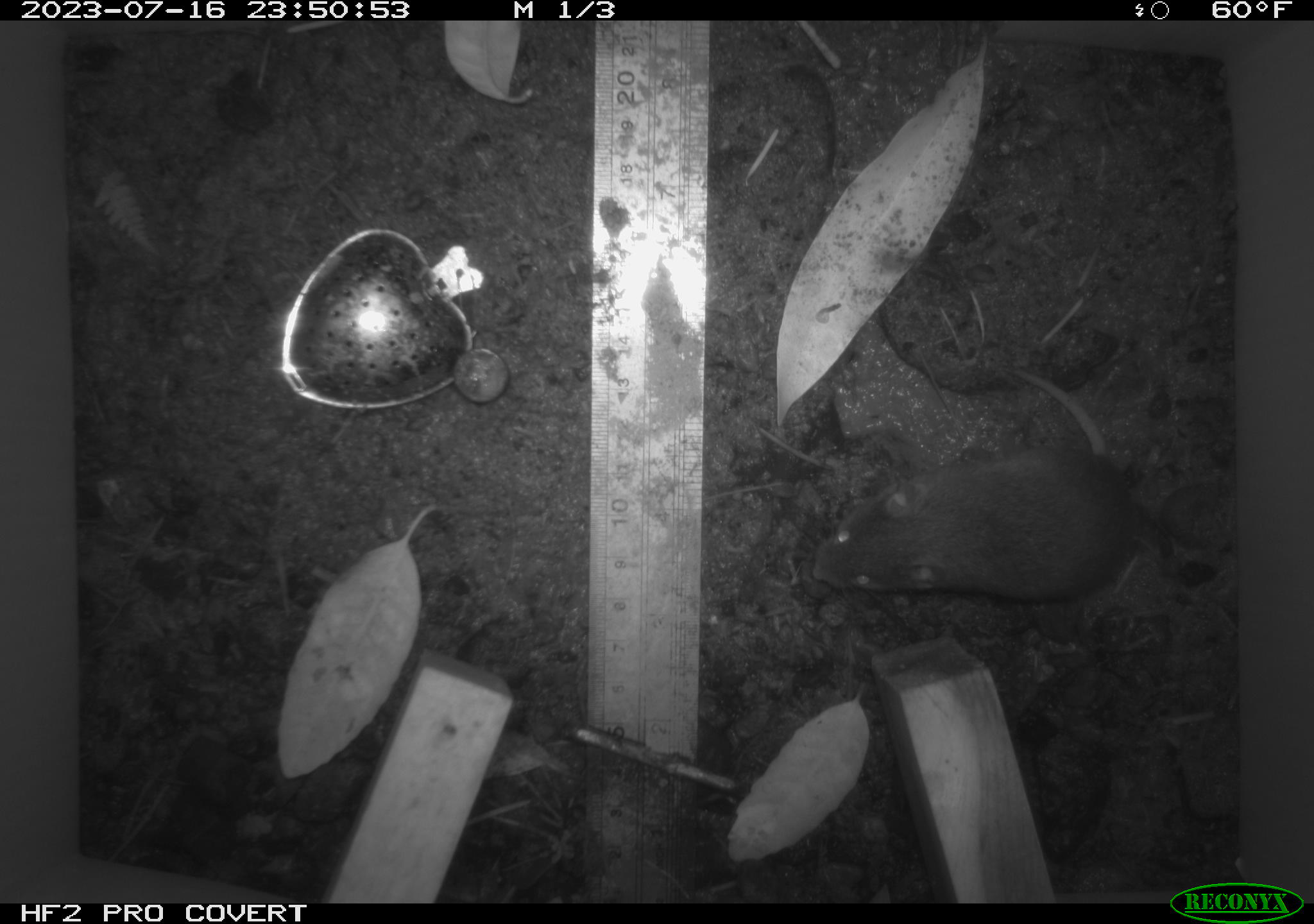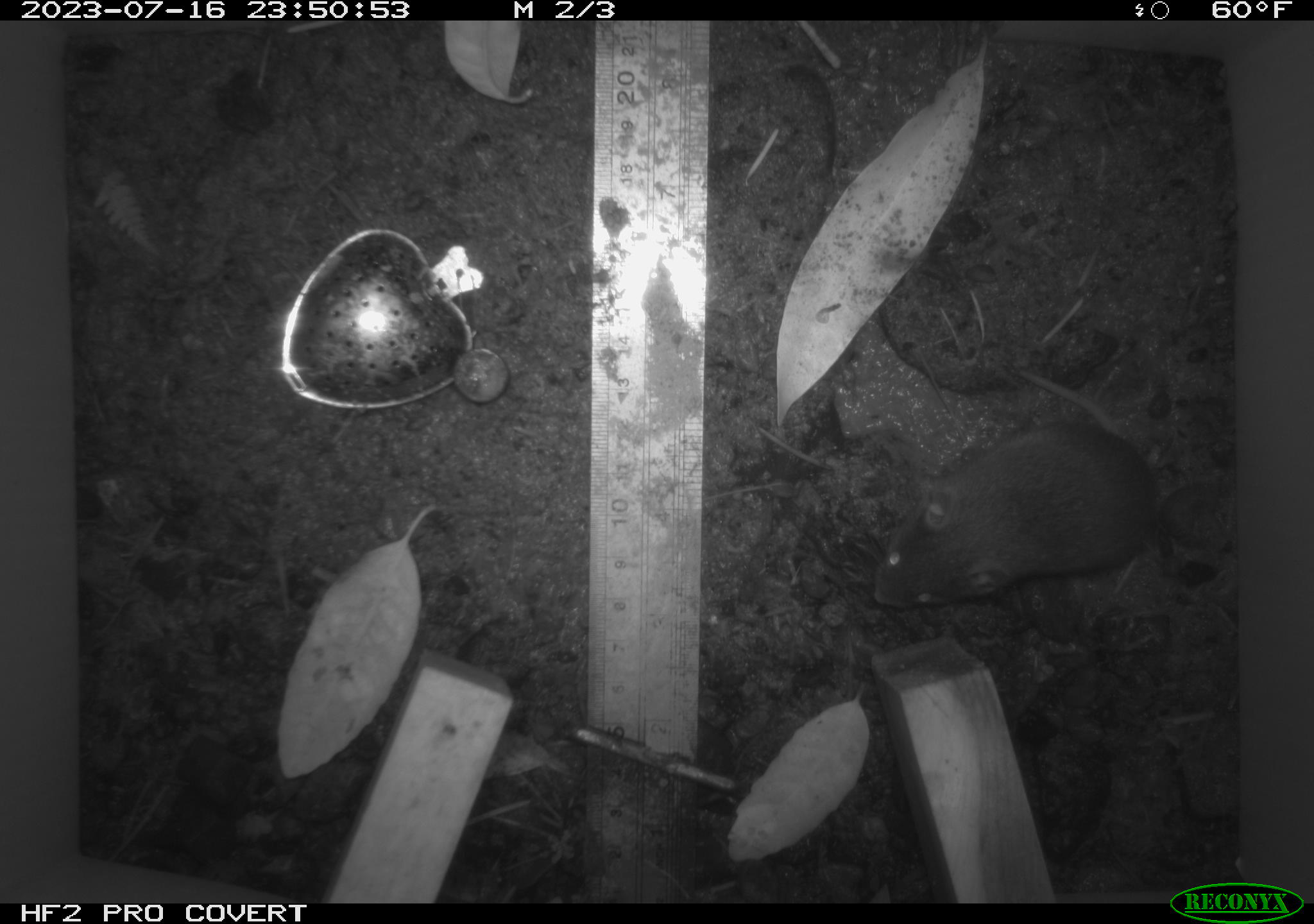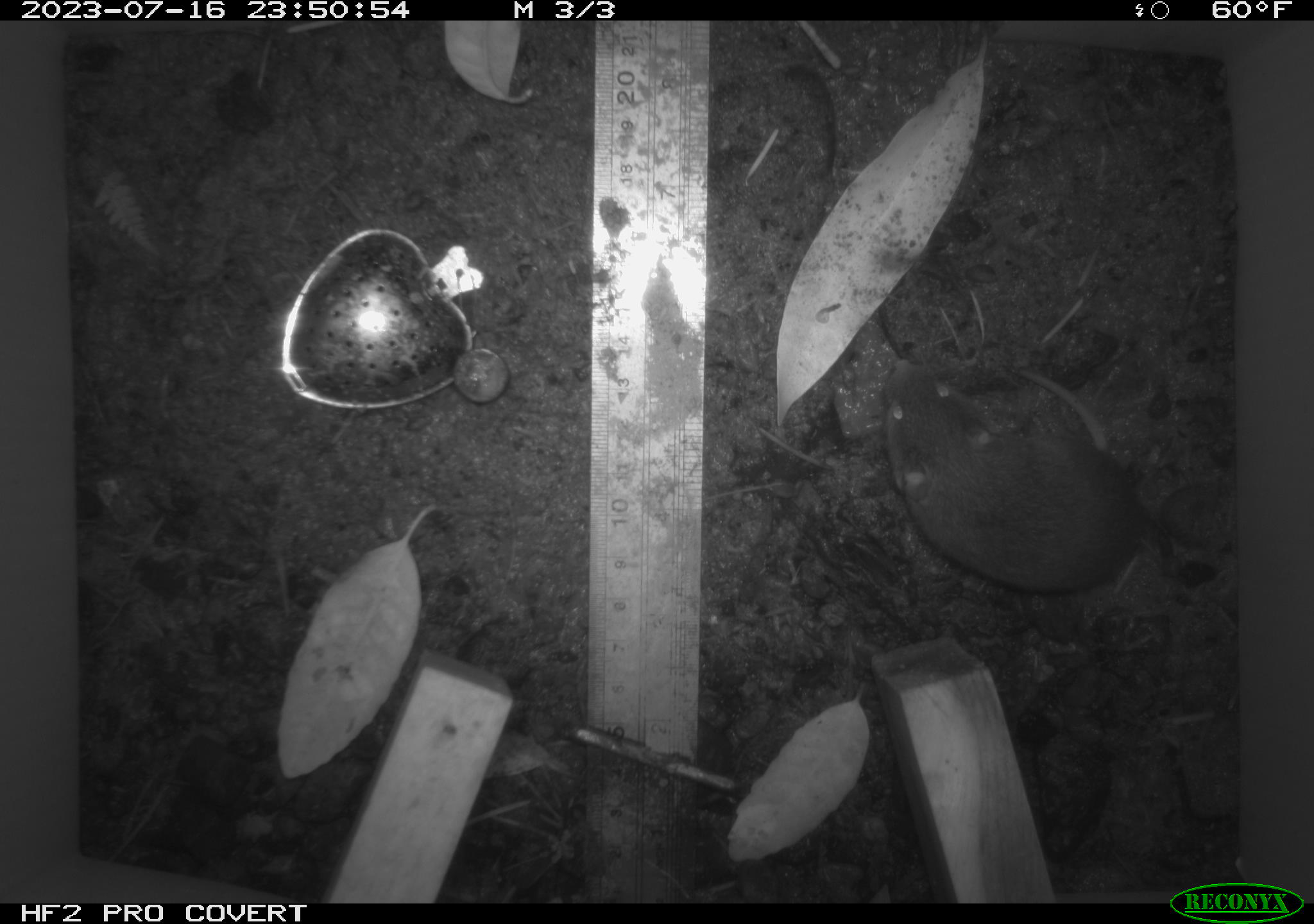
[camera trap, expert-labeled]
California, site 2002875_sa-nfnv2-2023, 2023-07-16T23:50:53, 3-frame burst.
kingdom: Animalia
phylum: Chordata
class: Mammalia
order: Rodentia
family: Cricetidae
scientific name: Arvicolinae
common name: voles, lemmings, and muskrats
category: arvicolinae subfamily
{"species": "arvicolinae subfamily (voles, lemmings, and muskrats) (Arvicolinae)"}